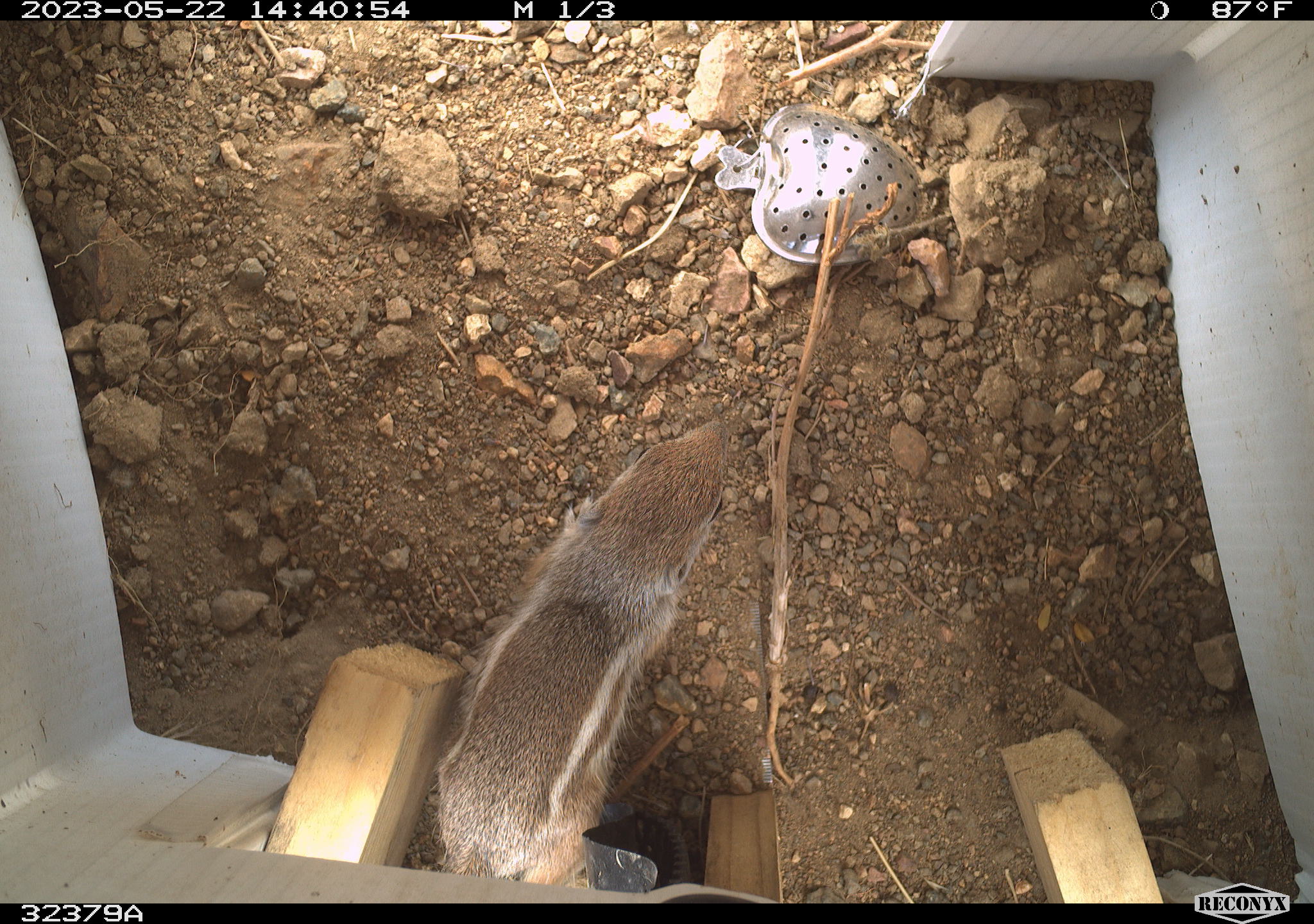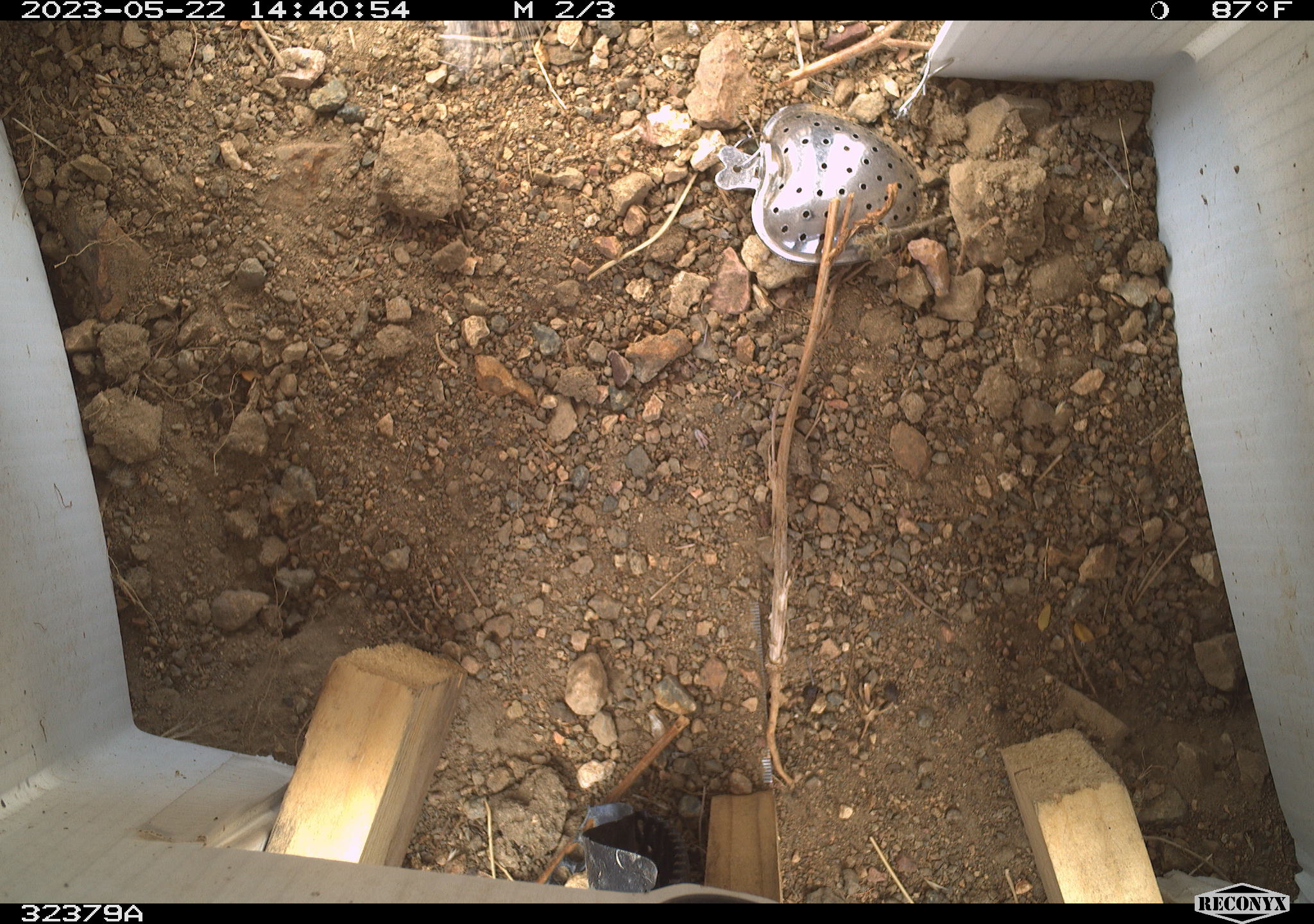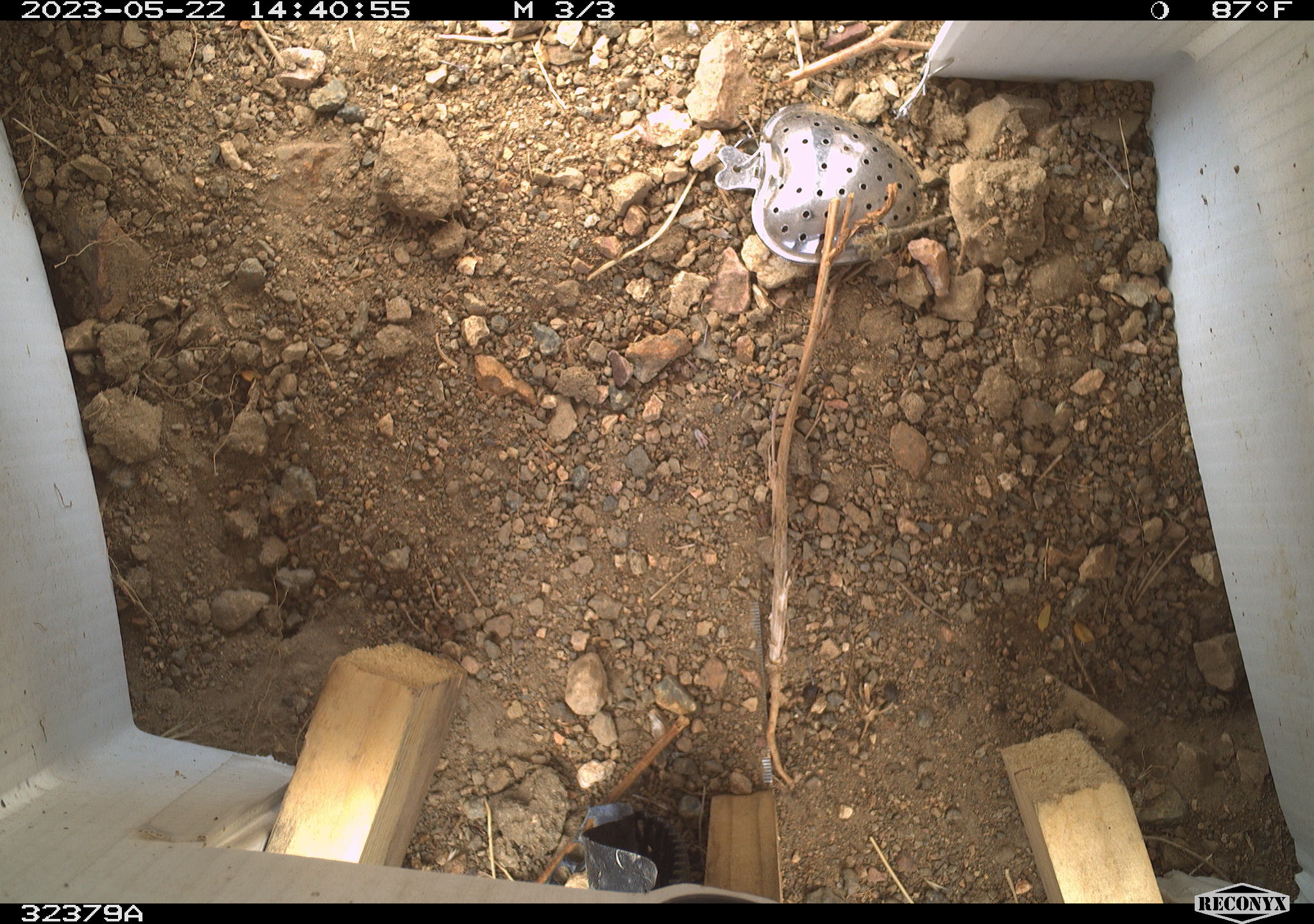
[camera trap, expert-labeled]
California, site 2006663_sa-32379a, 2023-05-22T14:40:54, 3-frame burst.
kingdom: Animalia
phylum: Chordata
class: Mammalia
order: Rodentia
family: Sciuridae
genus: Ammospermophilus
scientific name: Ammospermophilus leucurus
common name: white-tailed antelope squirrel